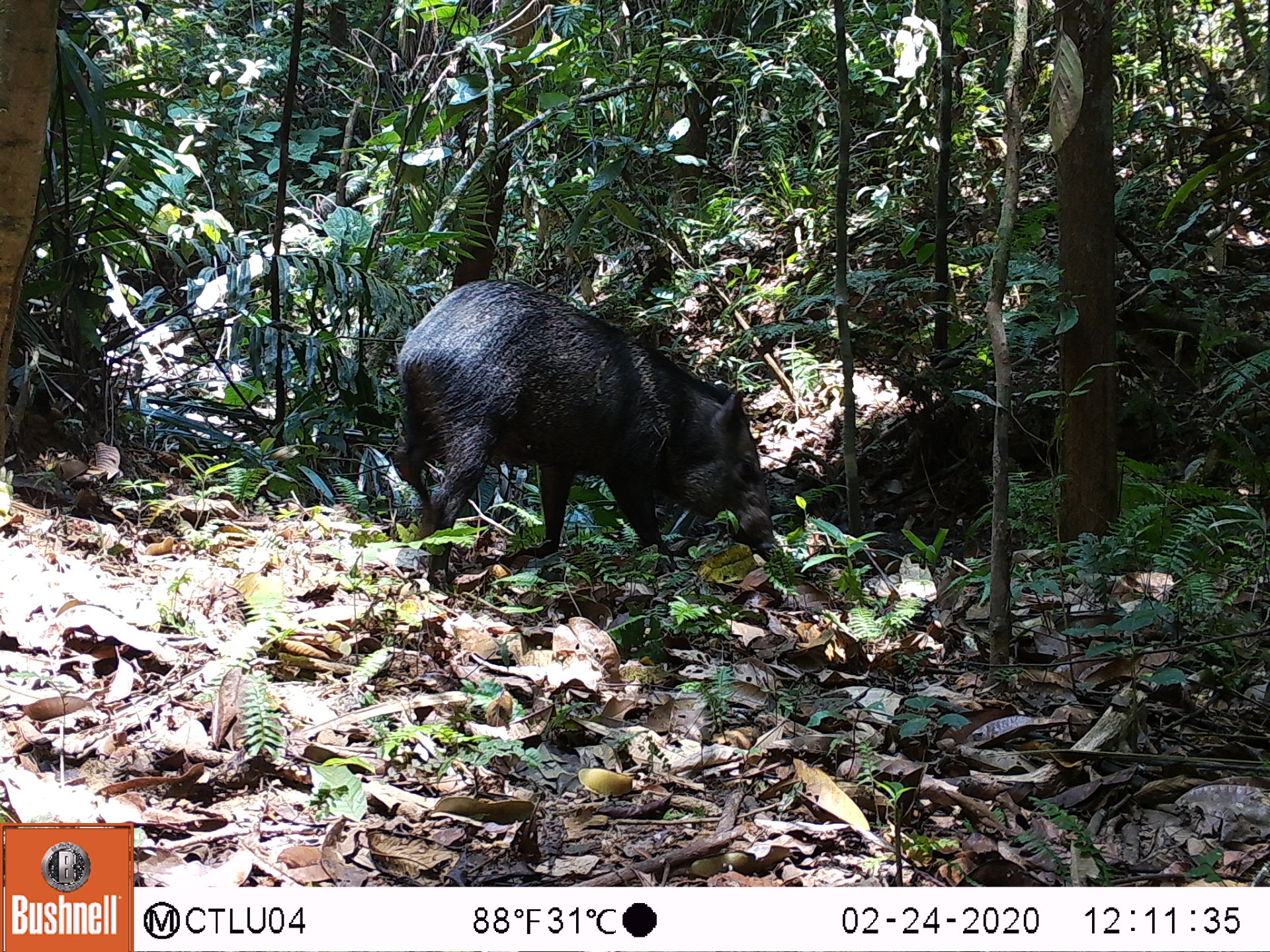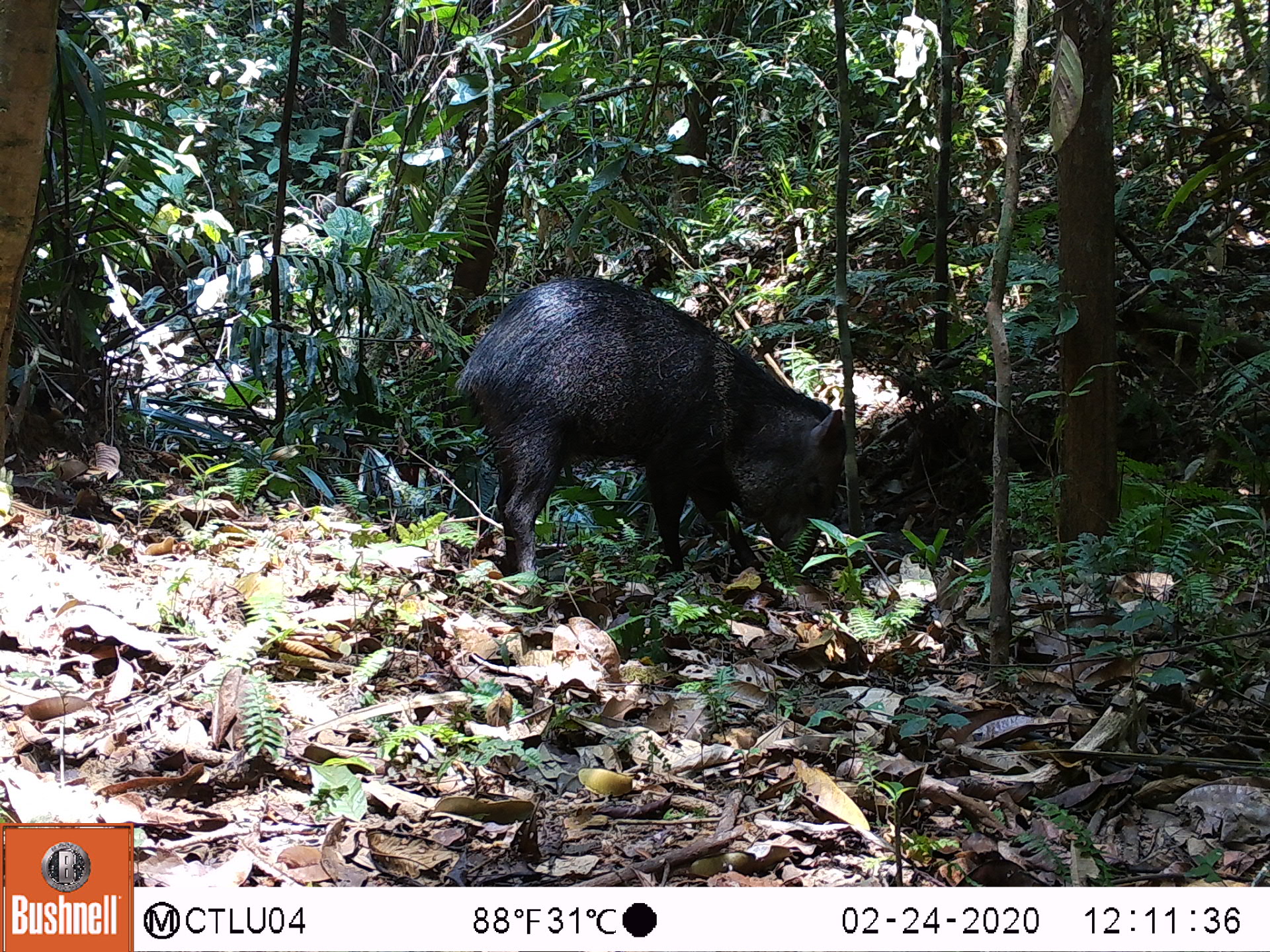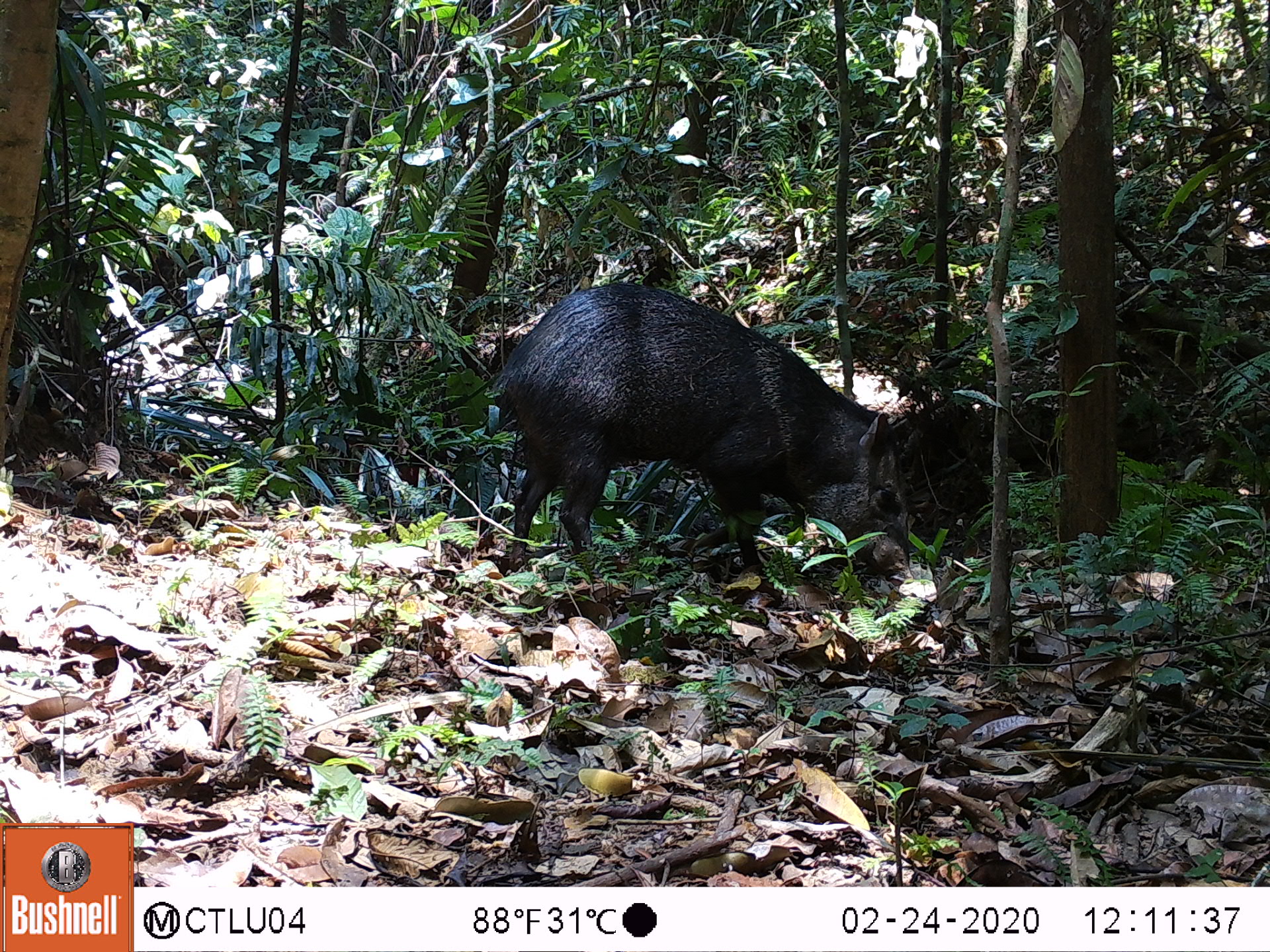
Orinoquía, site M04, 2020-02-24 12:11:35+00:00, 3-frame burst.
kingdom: Animalia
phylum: Chordata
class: Mammalia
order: Artiodactyla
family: Tayassuidae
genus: Pecari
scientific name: Pecari tajacu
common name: collared peccary